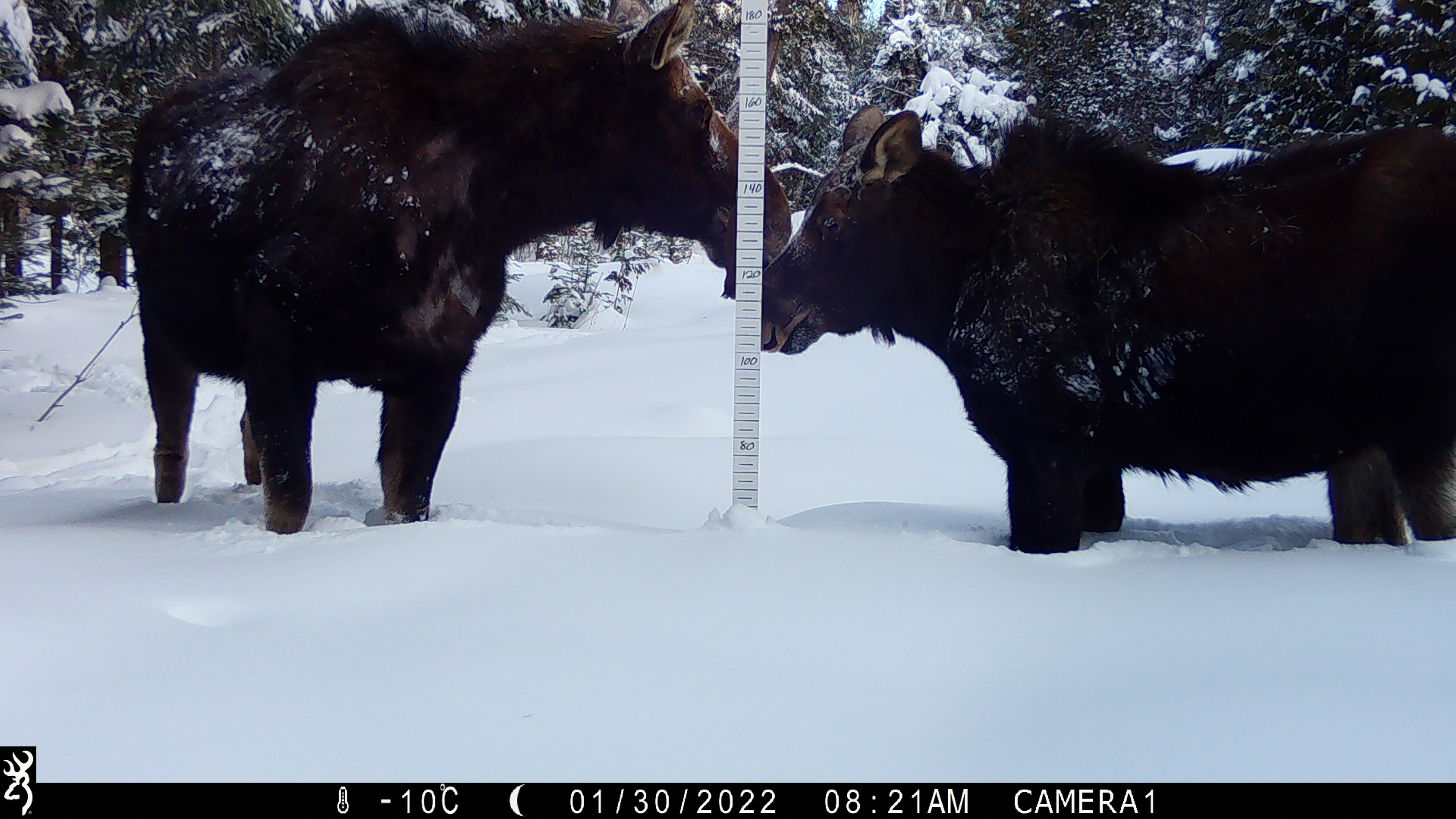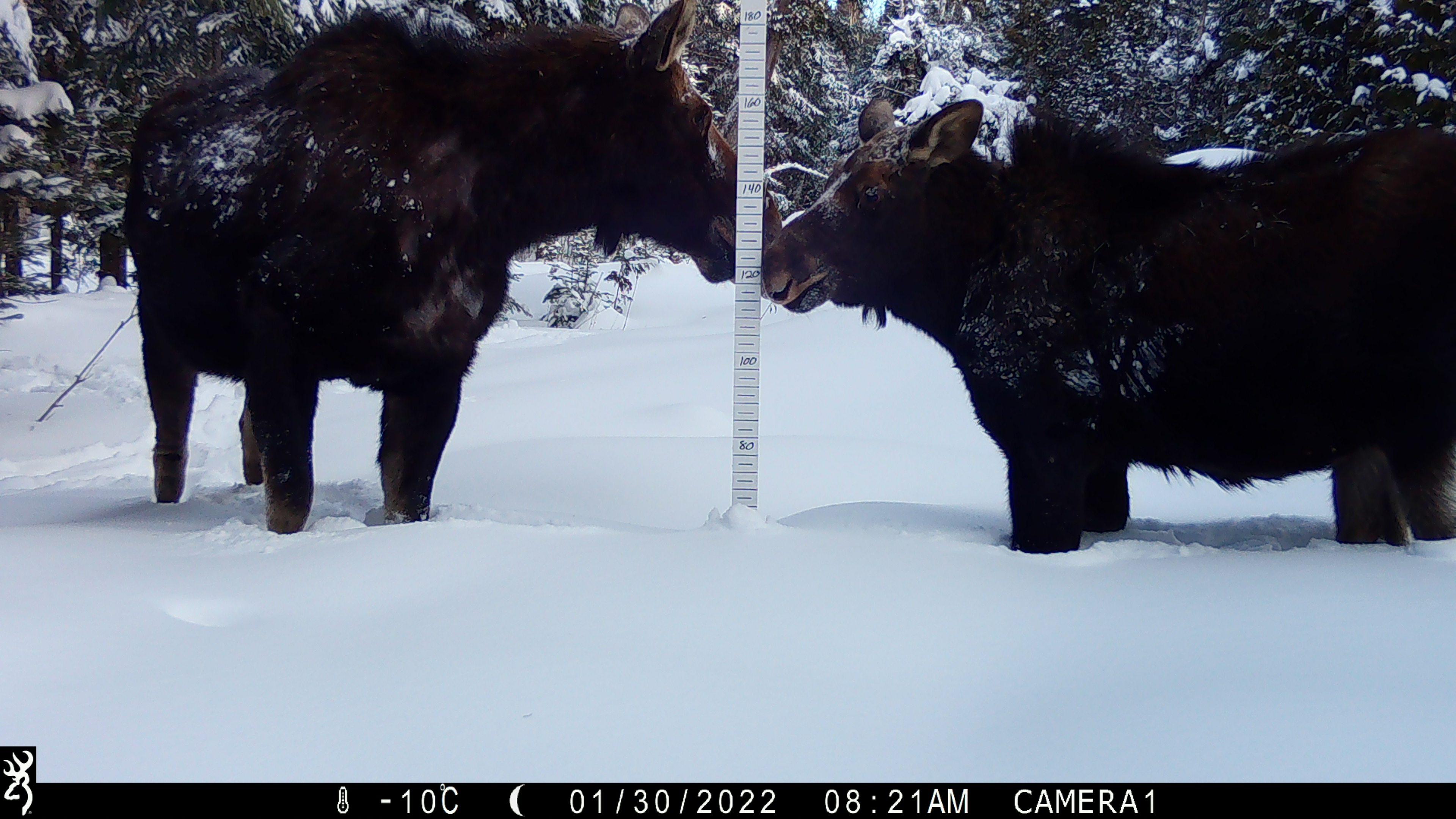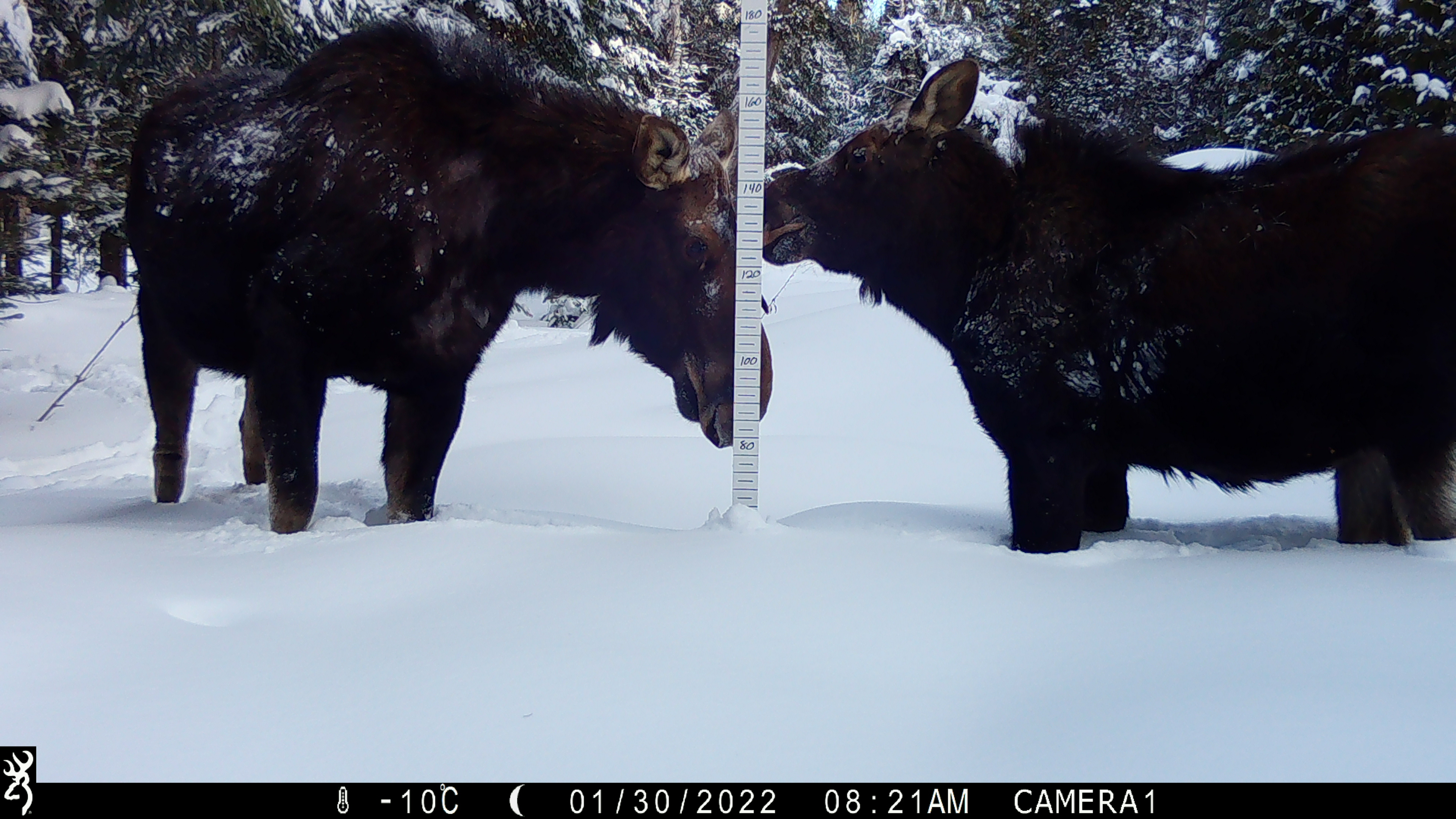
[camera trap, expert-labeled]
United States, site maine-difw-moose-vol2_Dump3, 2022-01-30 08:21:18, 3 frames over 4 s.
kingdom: Animalia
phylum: Chordata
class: Mammalia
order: Artiodactyla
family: Cervidae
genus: Alces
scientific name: Alces alces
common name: moose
Moose (Alces alces).